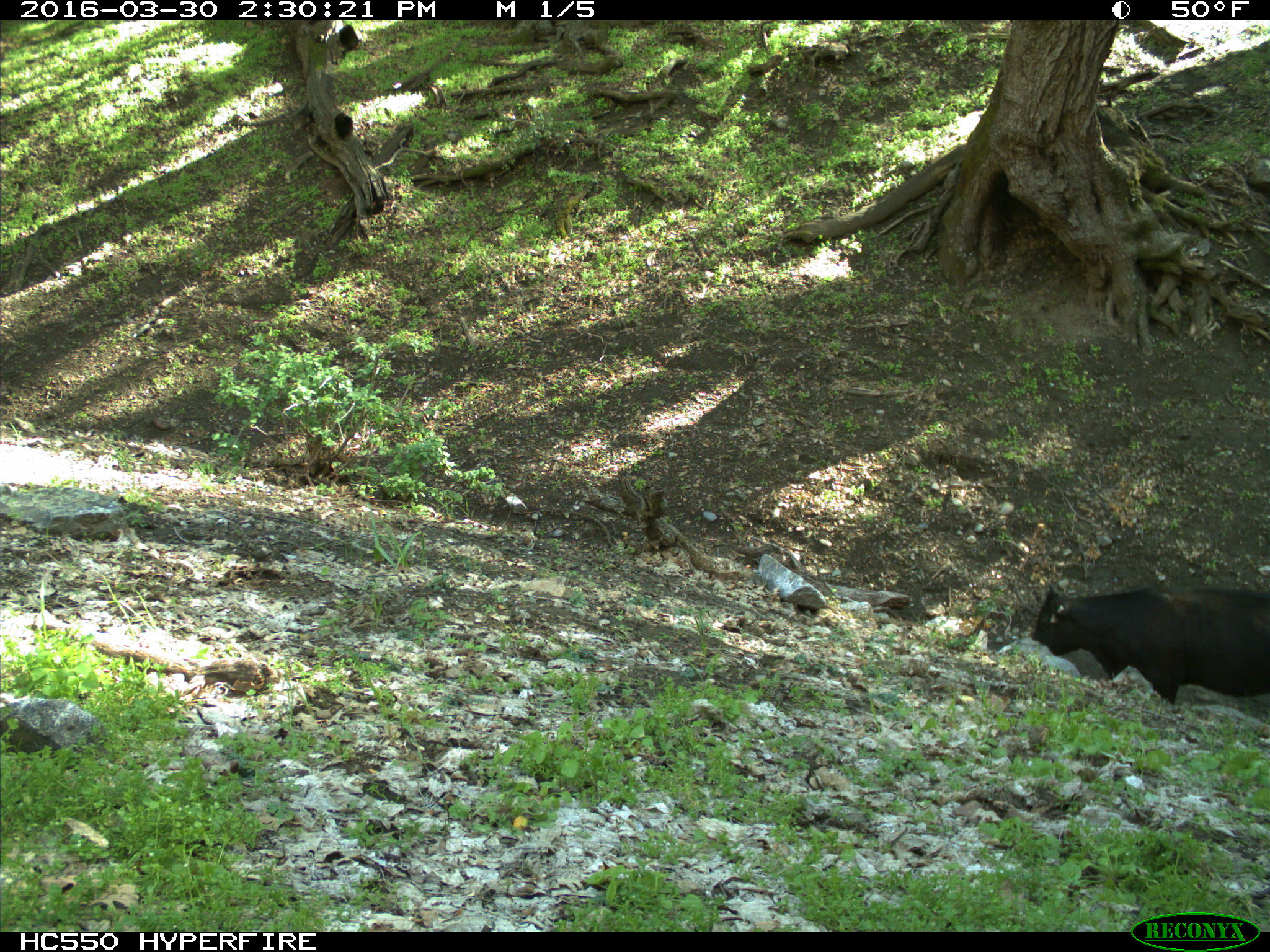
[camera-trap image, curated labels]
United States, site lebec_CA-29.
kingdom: Animalia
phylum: Chordata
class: Mammalia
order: Artiodactyla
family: Bovidae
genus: Bos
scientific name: Bos taurus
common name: domestic cow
Bos taurus (domestic cow).